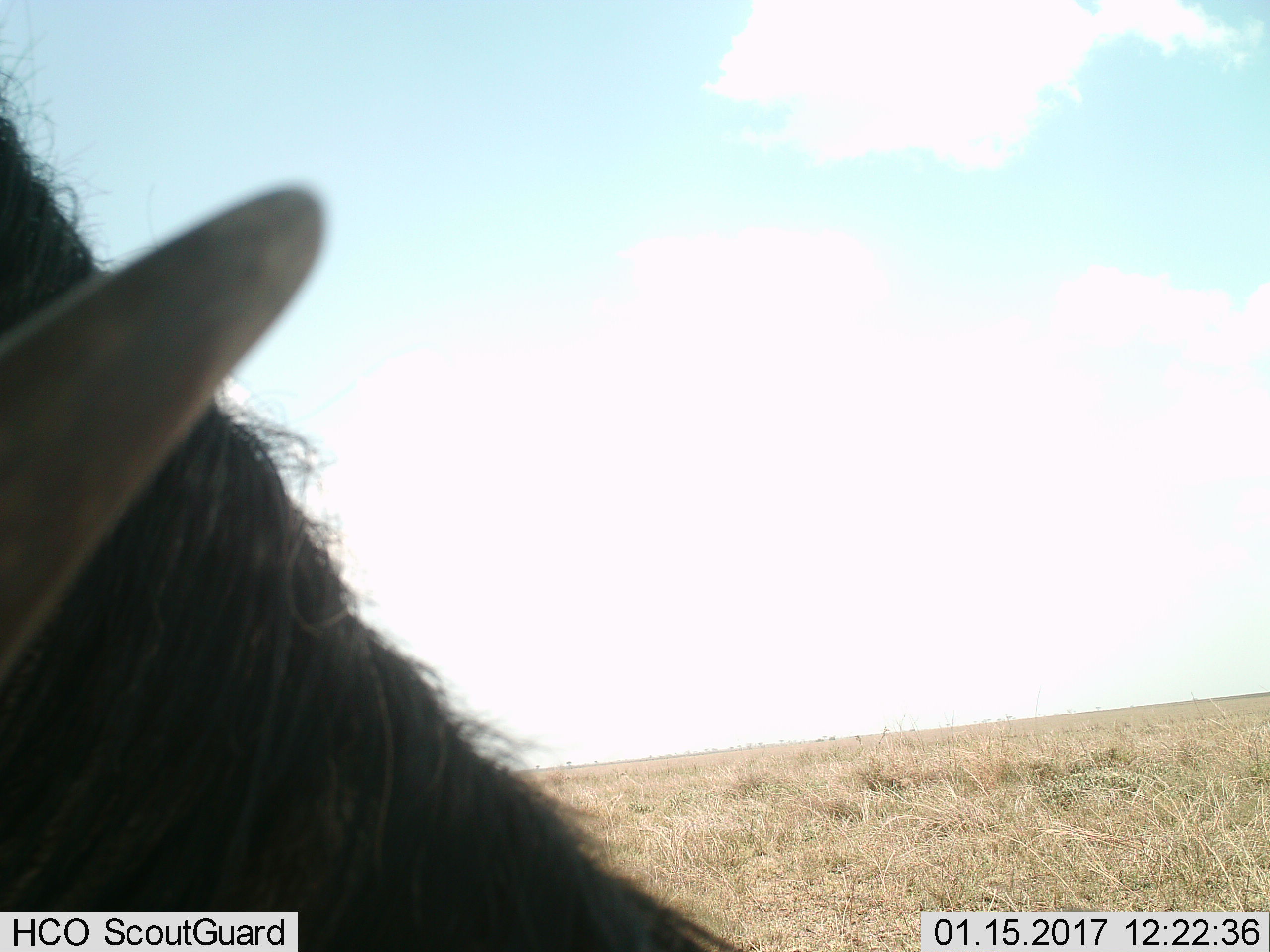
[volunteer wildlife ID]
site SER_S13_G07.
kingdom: Animalia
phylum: Chordata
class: Mammalia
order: Artiodactyla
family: Bovidae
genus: Connochaetes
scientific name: Connochaetes taurinus taurinus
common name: blue wildebeest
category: wildebeestblue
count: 1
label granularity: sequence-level